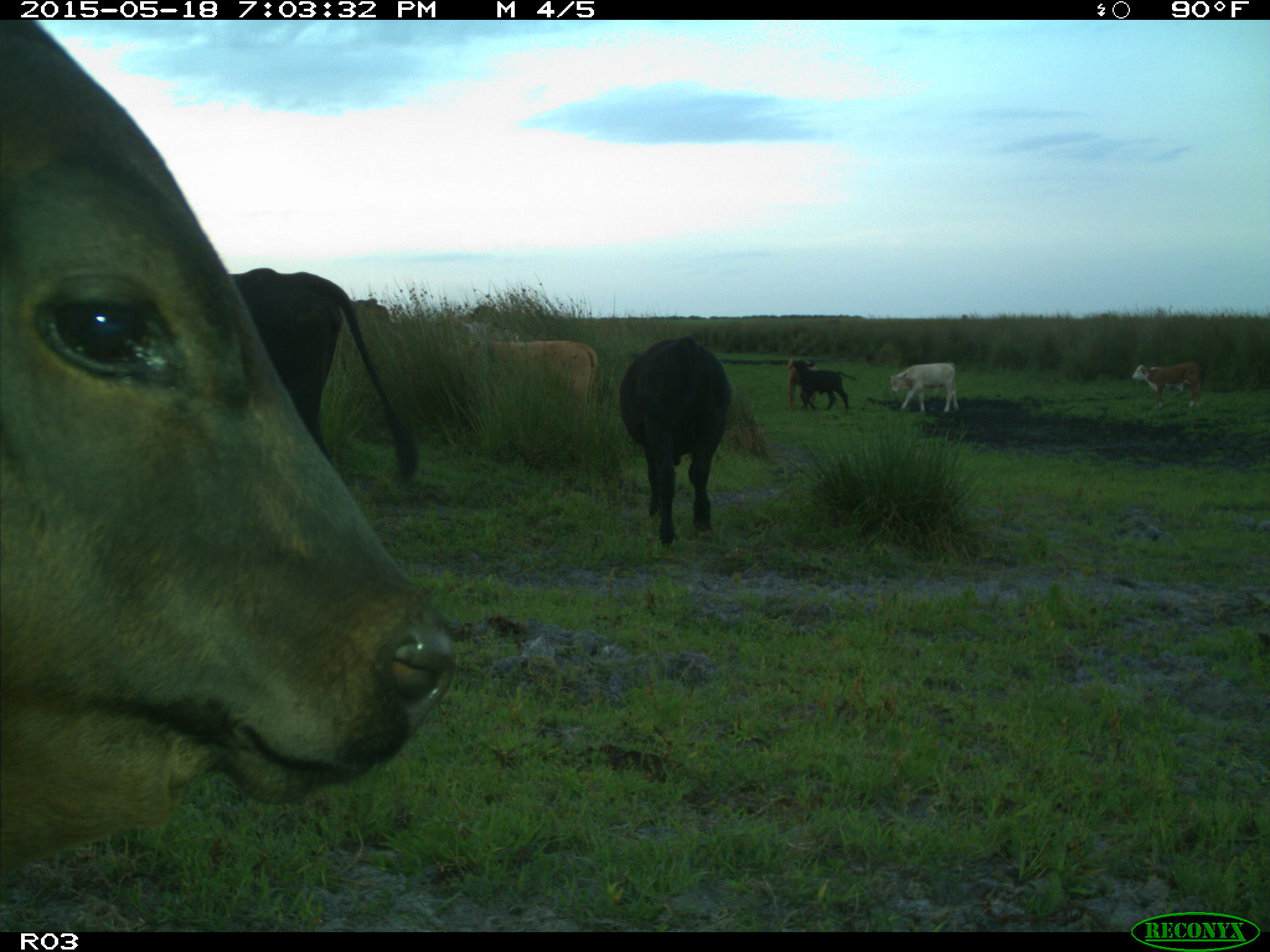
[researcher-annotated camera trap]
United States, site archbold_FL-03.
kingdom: Animalia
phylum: Chordata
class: Mammalia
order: Artiodactyla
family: Bovidae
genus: Bos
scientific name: Bos taurus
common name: domestic cow